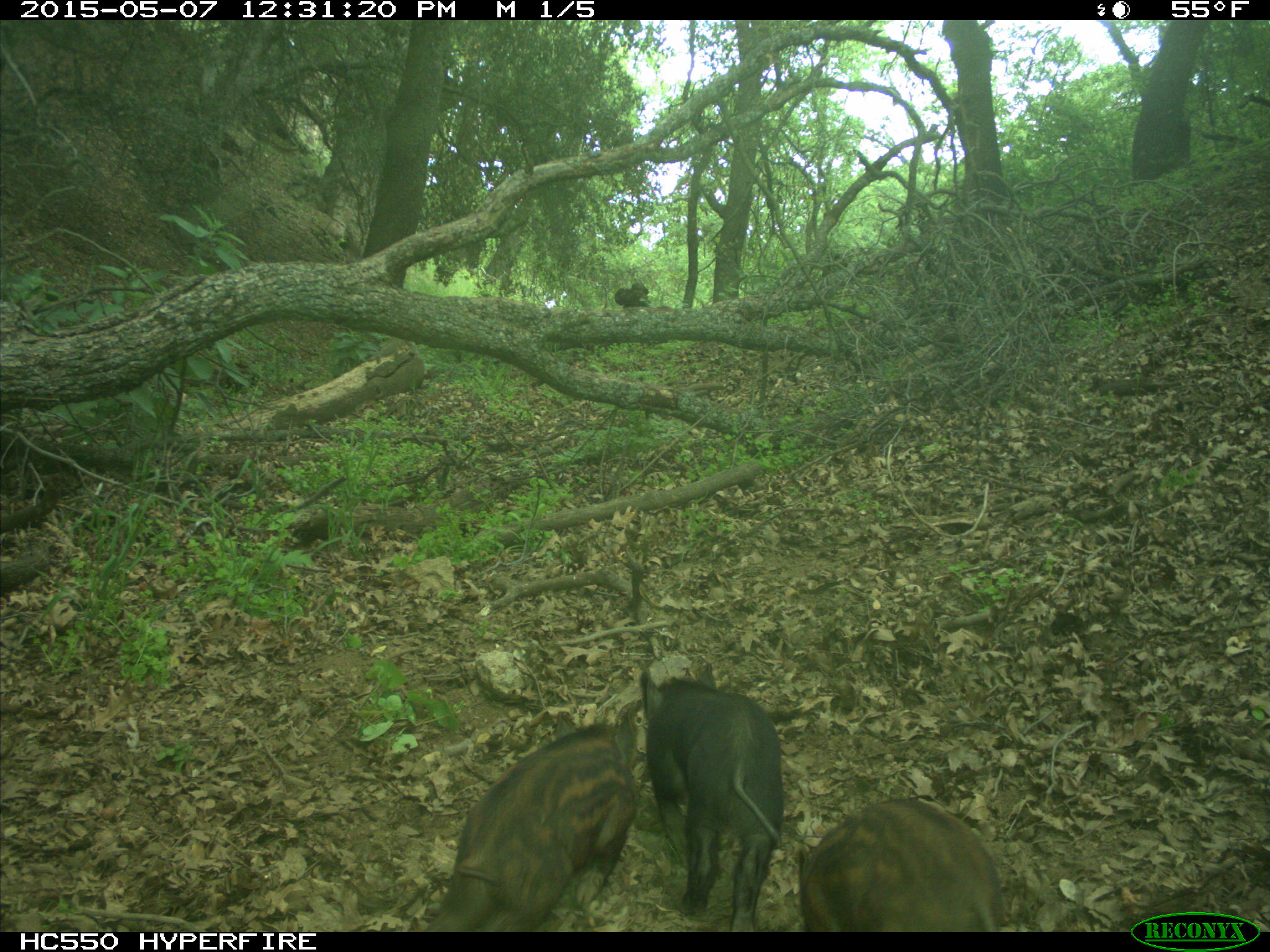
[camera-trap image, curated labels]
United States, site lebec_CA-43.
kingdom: Animalia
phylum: Chordata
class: Mammalia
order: Artiodactyla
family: Suidae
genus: Sus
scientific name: Sus scrofa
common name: wild boar